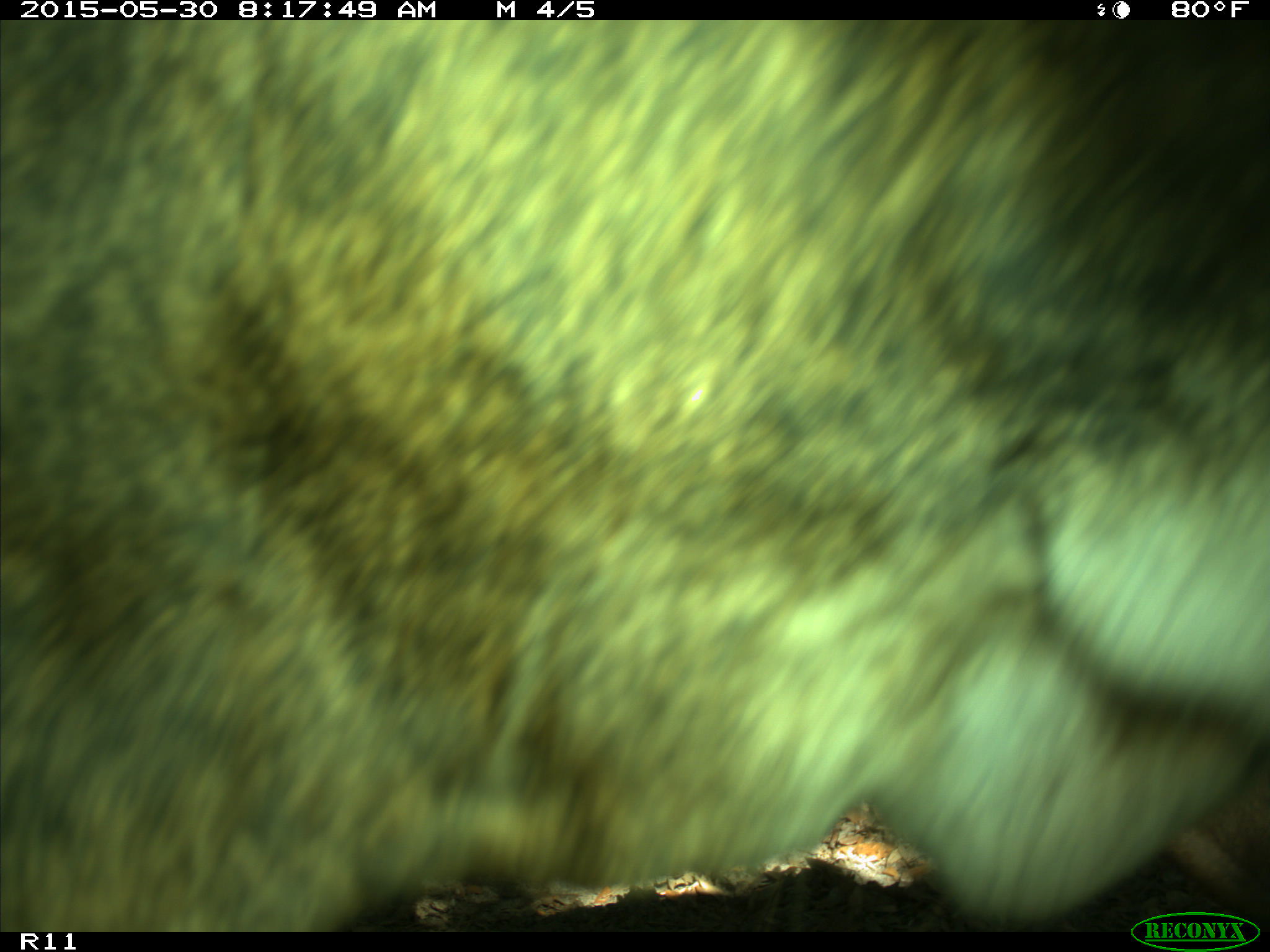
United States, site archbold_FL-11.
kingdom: Animalia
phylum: Chordata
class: Mammalia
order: Artiodactyla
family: Bovidae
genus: Bos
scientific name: Bos taurus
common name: domestic cow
Bos taurus (domestic cow).